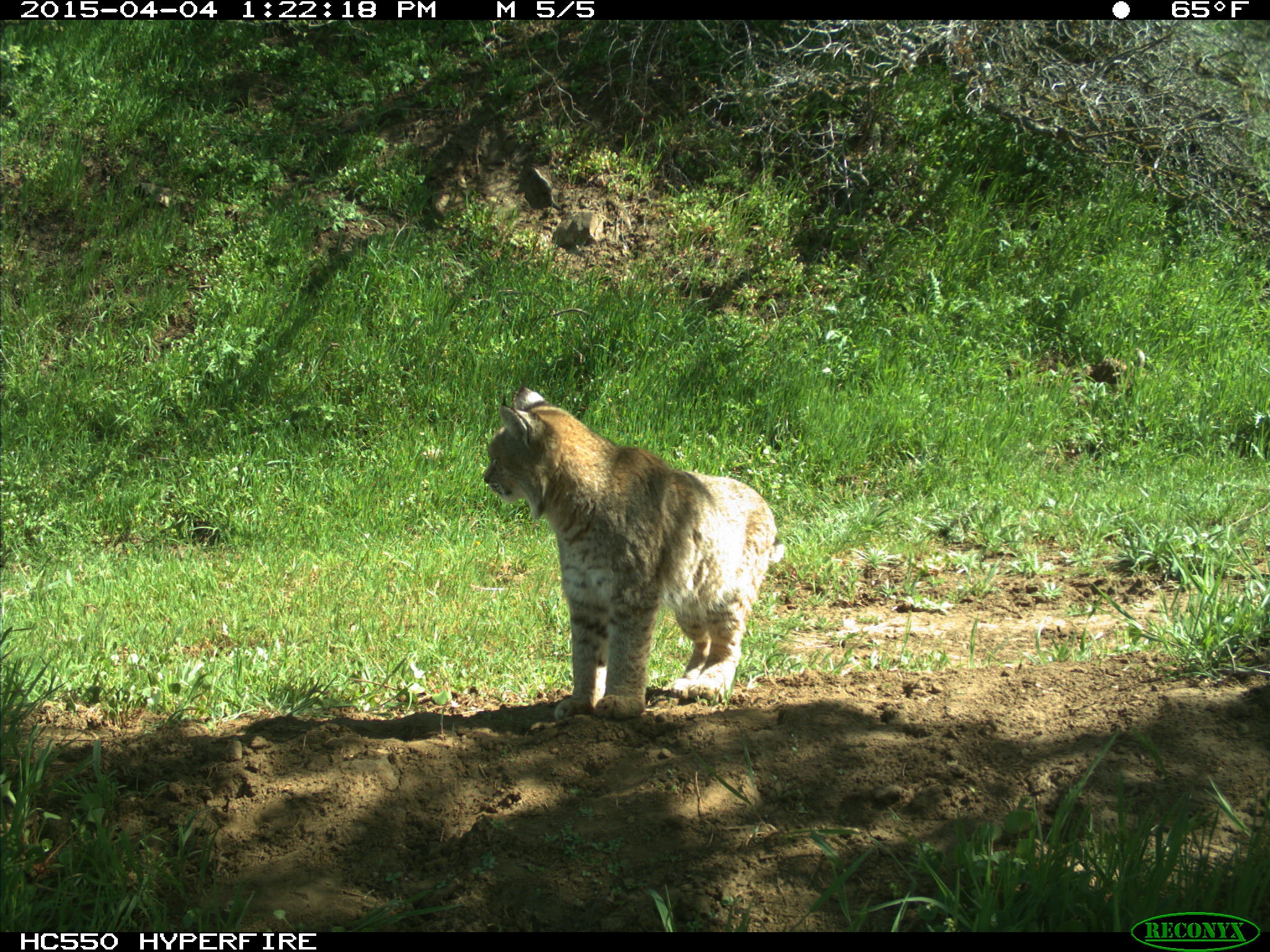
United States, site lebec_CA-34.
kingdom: Animalia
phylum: Chordata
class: Mammalia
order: Carnivora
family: Felidae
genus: Lynx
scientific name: Lynx rufus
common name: bobcat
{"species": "Lynx rufus (bobcat)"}